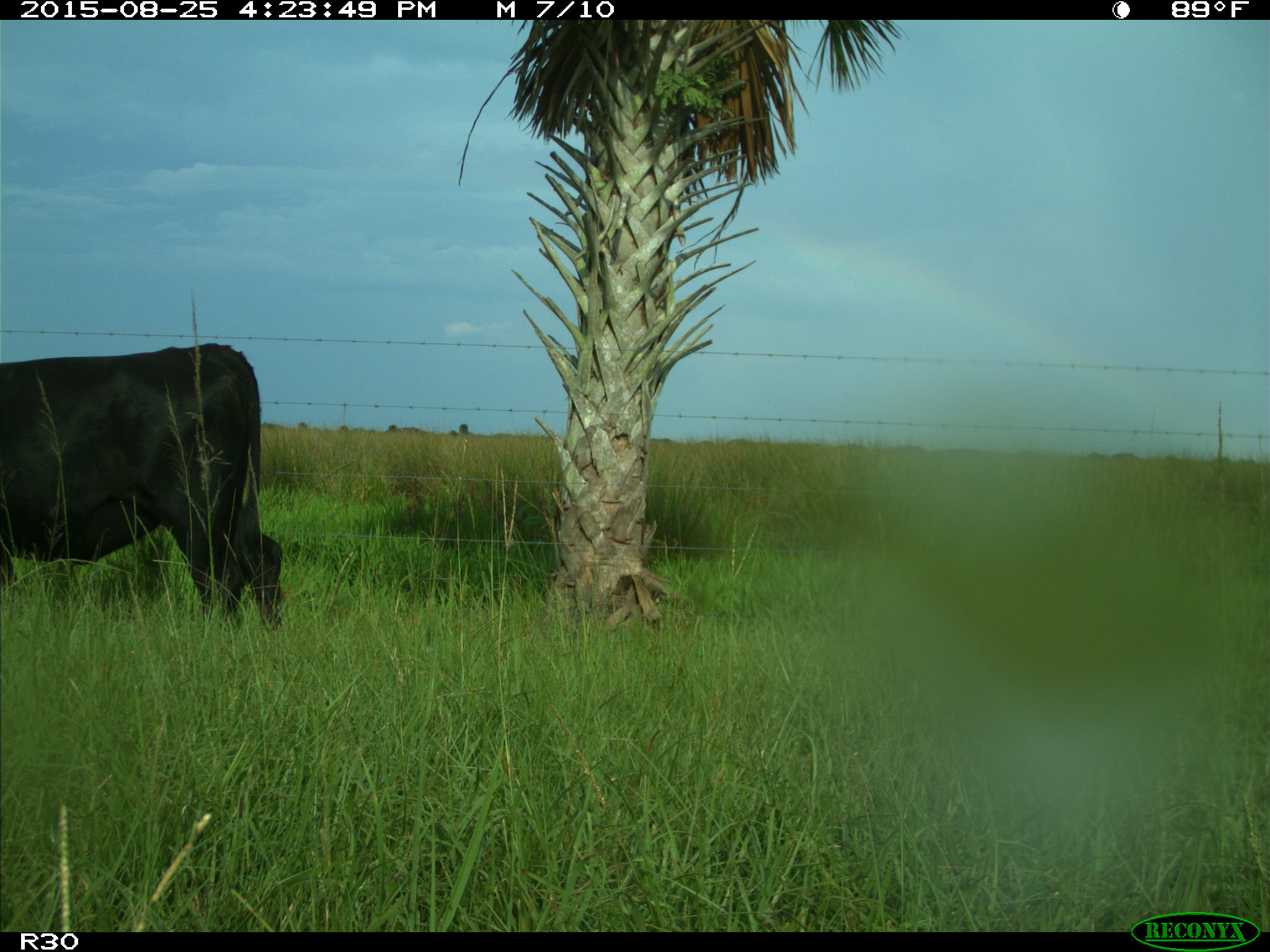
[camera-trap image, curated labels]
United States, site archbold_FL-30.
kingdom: Animalia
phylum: Chordata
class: Mammalia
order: Artiodactyla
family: Bovidae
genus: Bos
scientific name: Bos taurus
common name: domestic cow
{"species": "Bos taurus (domestic cow)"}